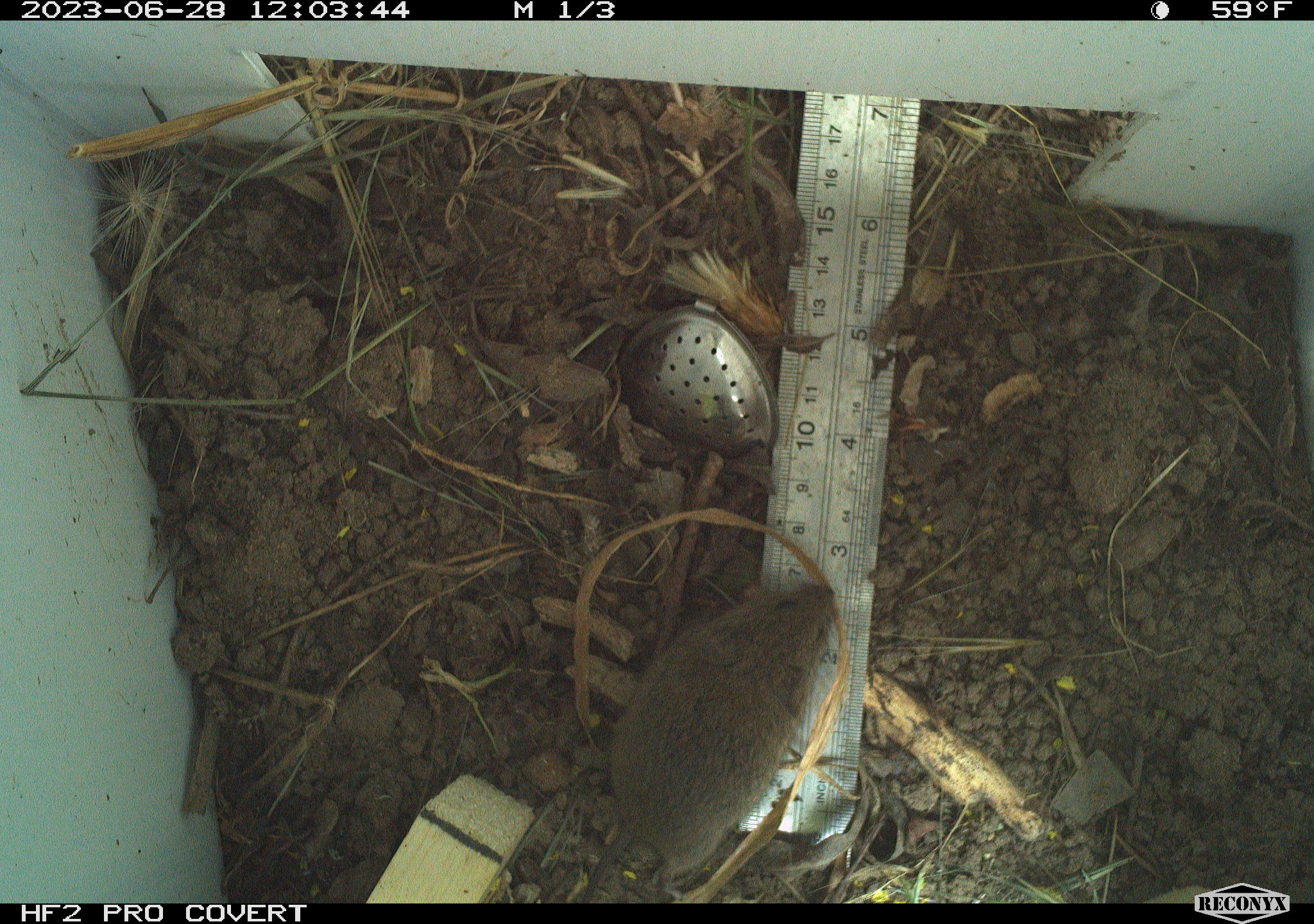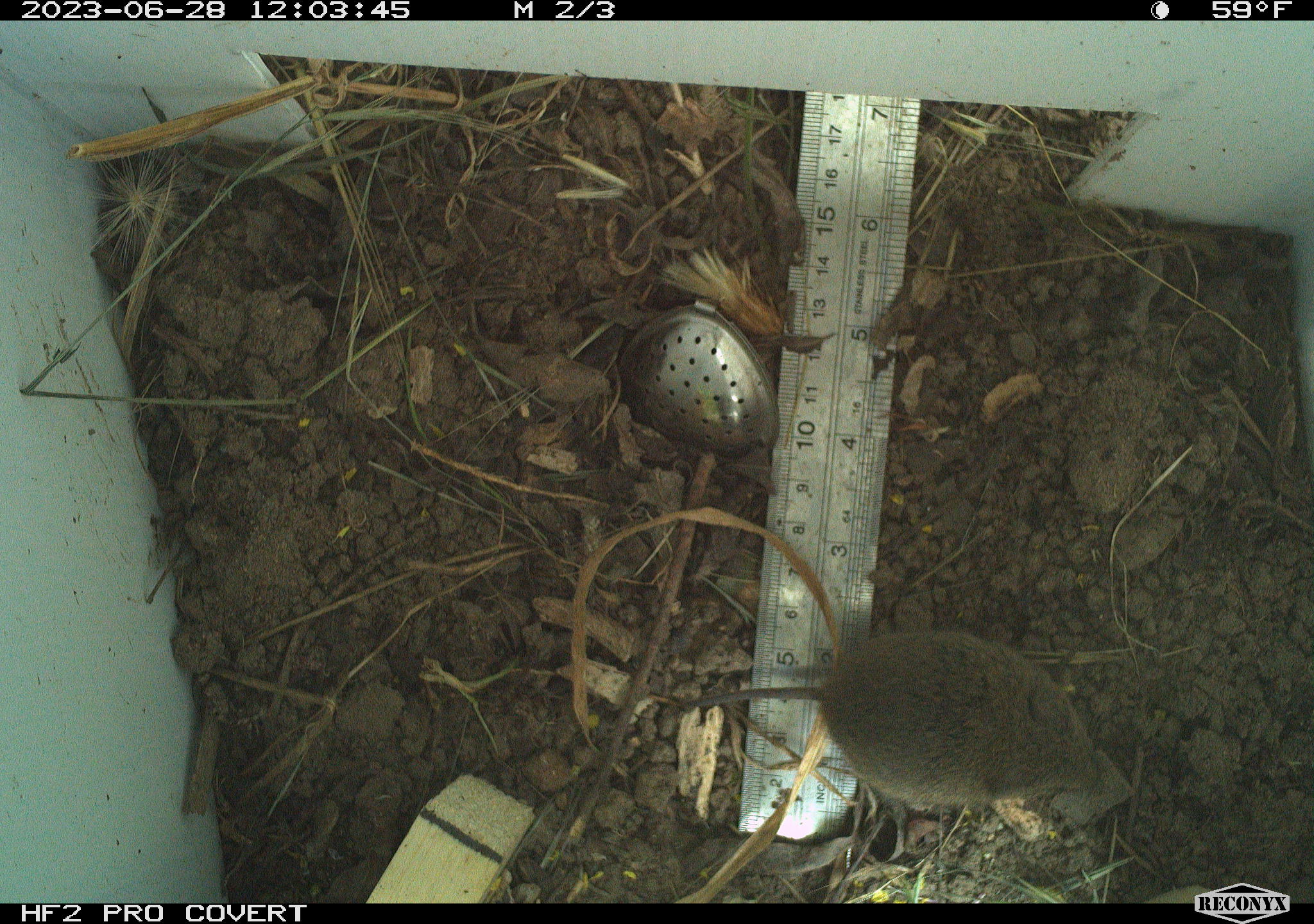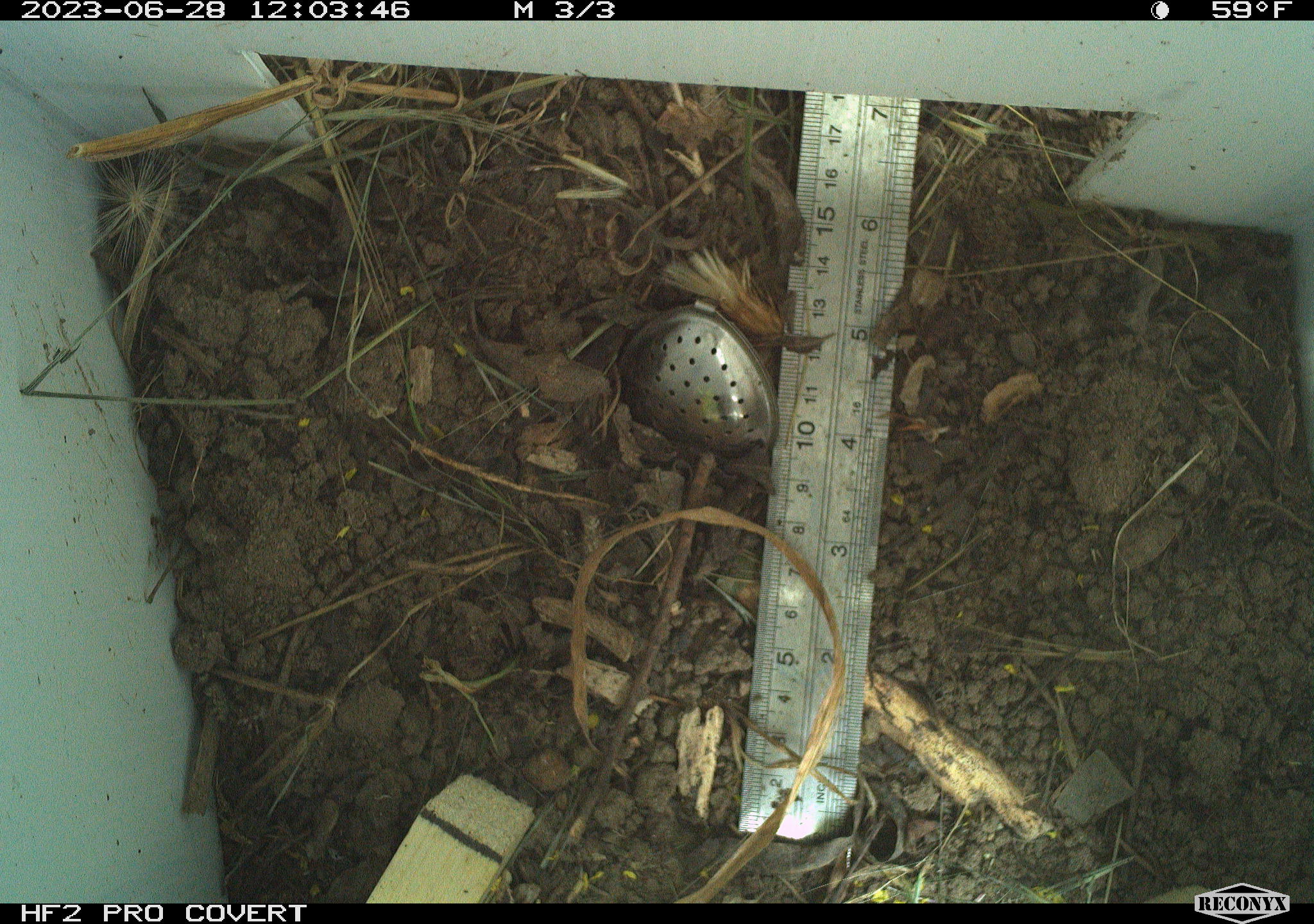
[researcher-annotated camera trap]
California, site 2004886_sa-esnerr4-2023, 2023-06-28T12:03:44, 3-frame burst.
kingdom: Animalia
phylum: Chordata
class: Mammalia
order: Rodentia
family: Cricetidae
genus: Microtus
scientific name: Microtus californicus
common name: california vole